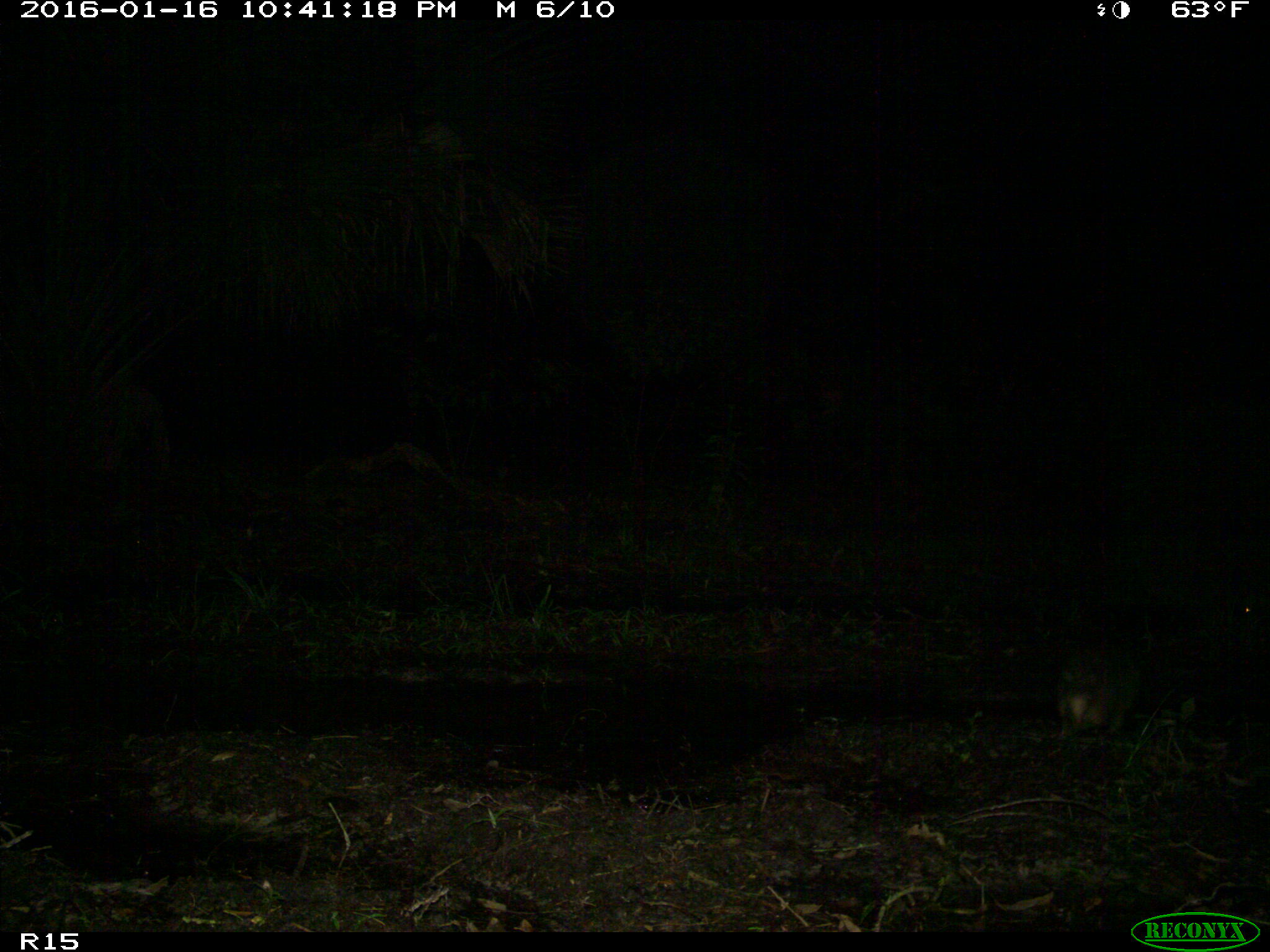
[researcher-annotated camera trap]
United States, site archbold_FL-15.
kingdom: Animalia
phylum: Chordata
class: Mammalia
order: Cingulata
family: Dasypodidae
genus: Dasypus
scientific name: Dasypus novemcinctus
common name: nine-banded armadillo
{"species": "Dasypus novemcinctus (nine-banded armadillo)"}